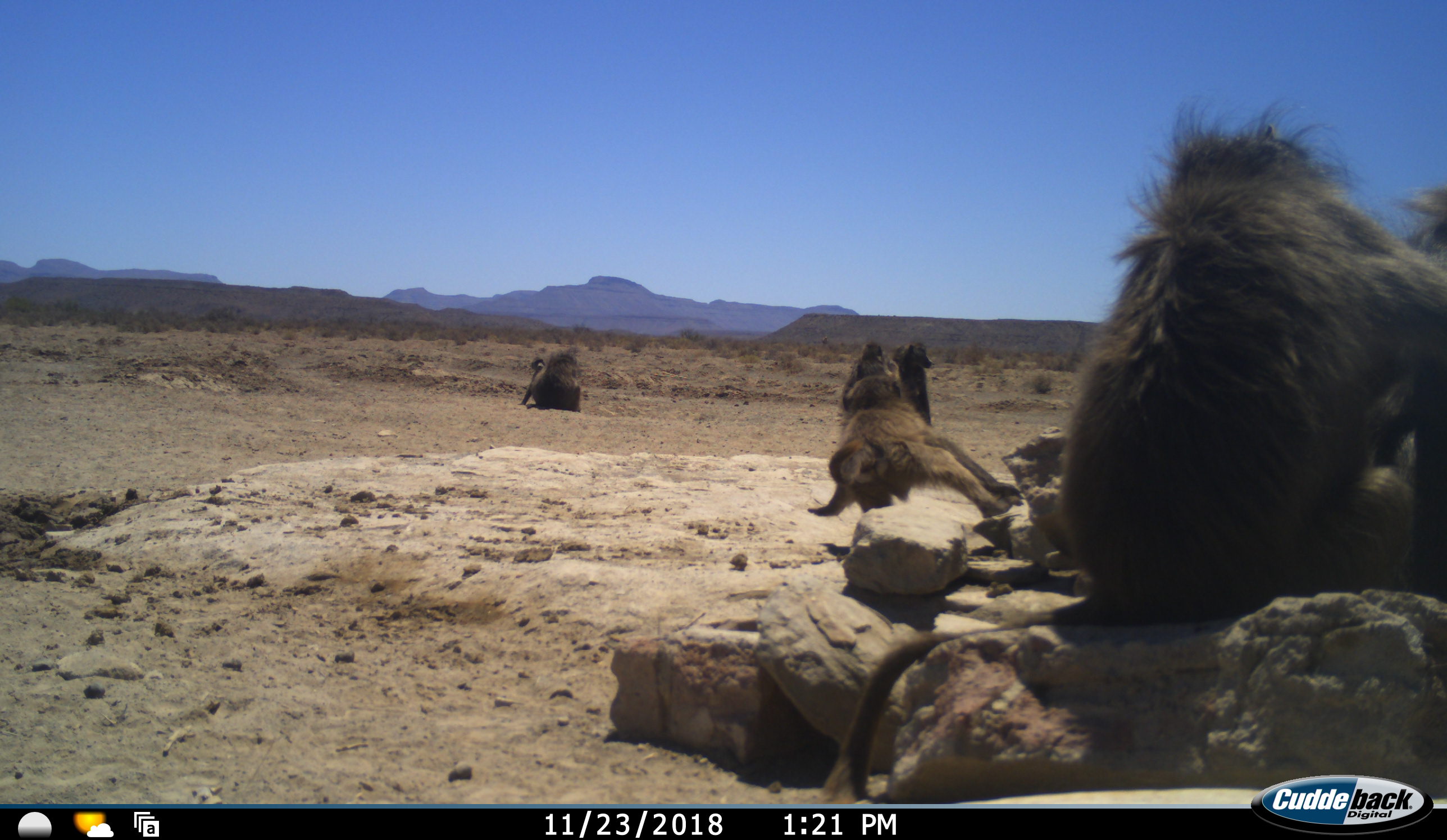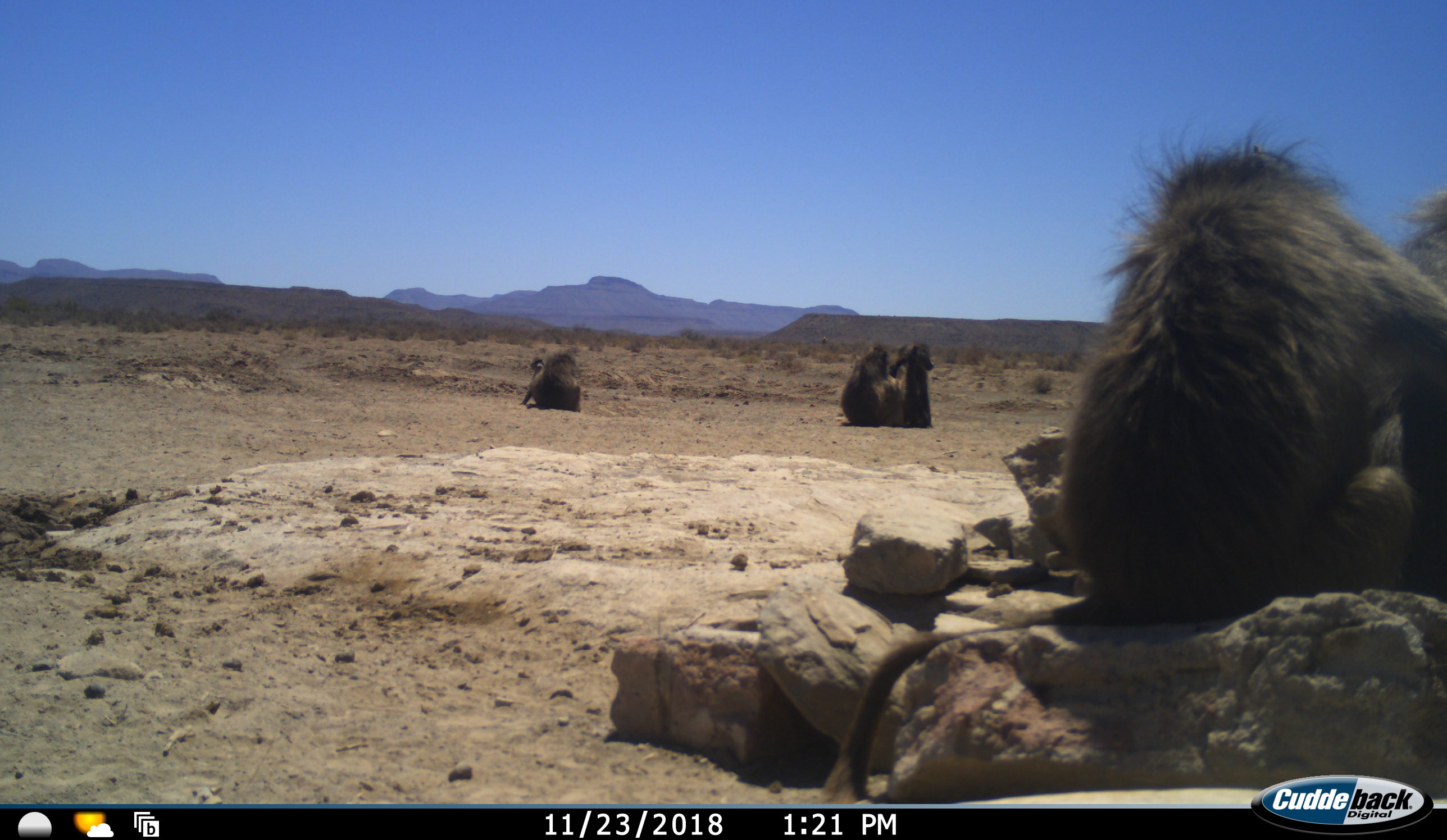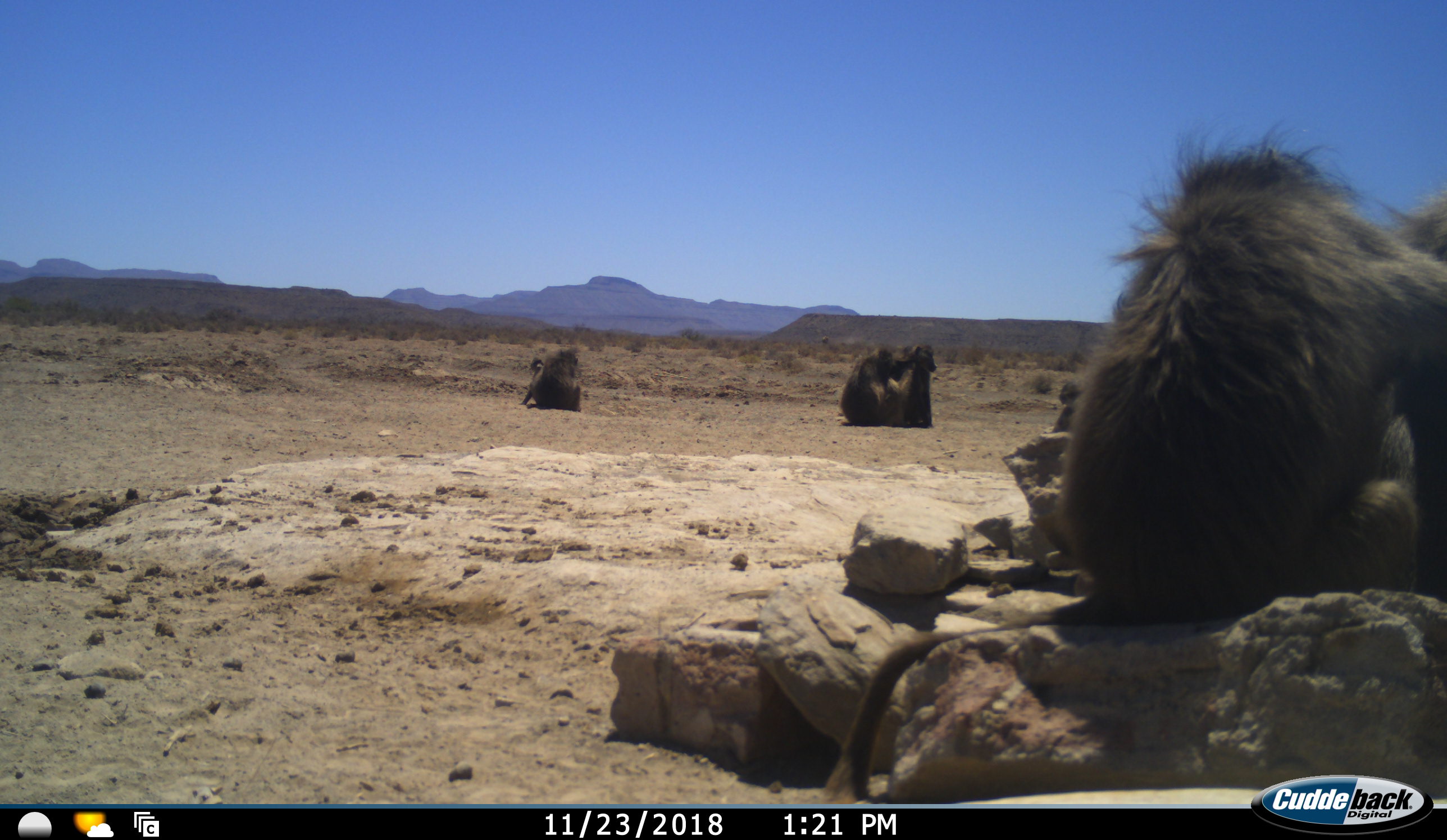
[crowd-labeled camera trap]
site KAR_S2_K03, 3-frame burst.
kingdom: Animalia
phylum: Chordata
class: Mammalia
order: Primates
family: Cercopithecidae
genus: Papio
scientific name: Papio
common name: baboon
Baboon (Papio), count 7. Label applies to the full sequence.